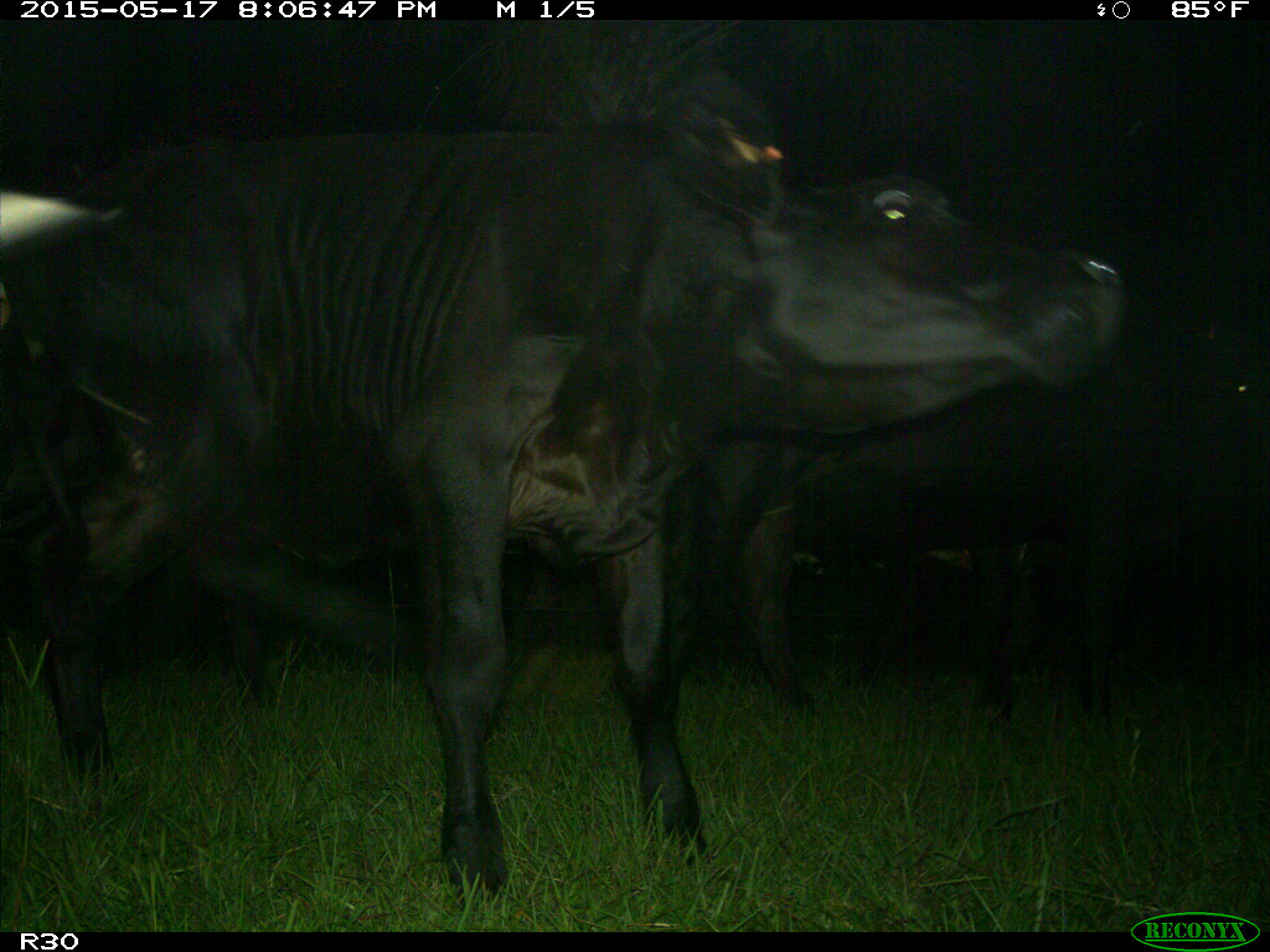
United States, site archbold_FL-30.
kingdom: Animalia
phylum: Chordata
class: Mammalia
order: Artiodactyla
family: Bovidae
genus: Bos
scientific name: Bos taurus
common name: domestic cow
Bos taurus (domestic cow).